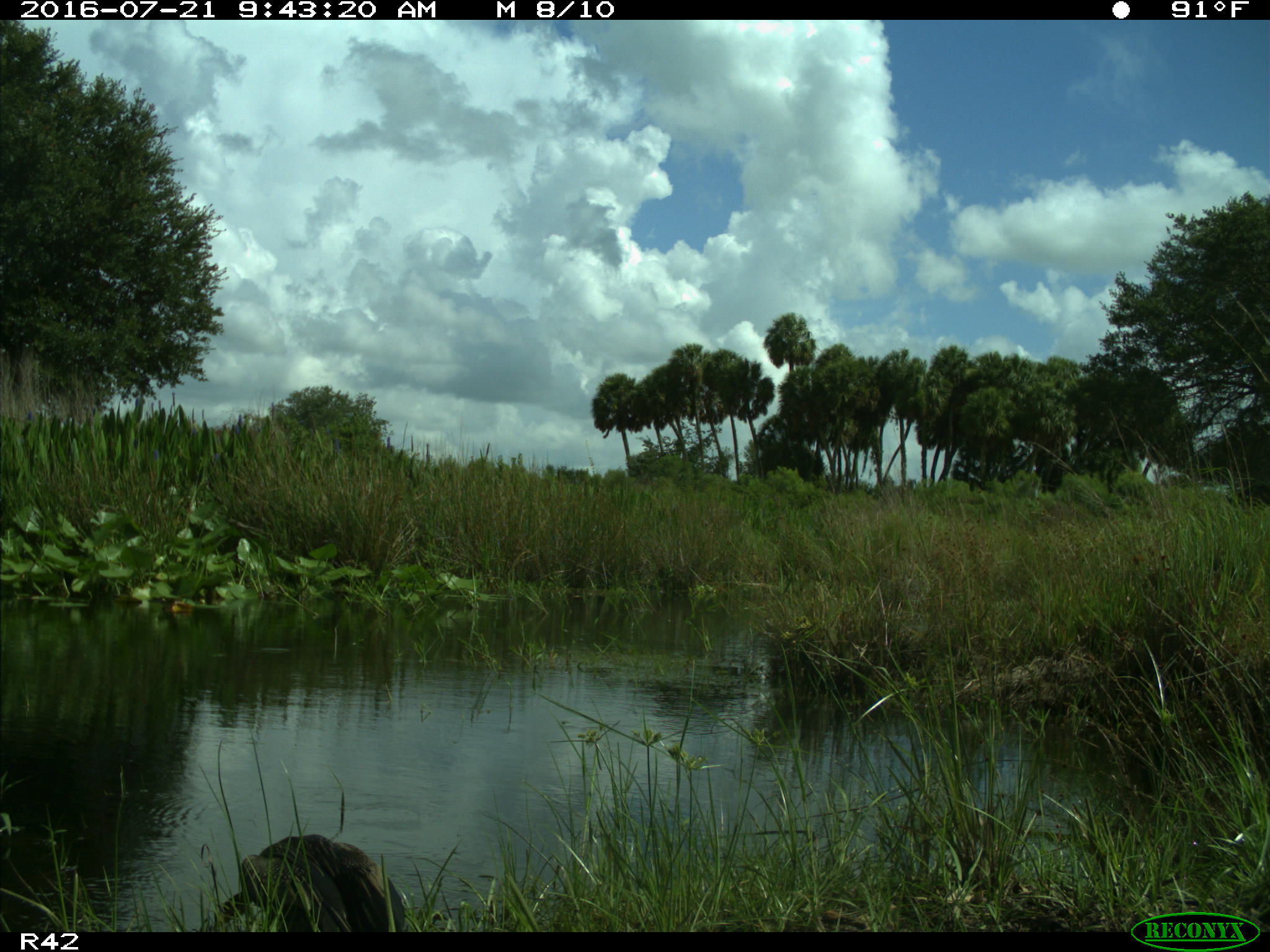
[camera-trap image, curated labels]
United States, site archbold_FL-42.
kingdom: Animalia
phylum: Chordata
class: Aves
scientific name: Aves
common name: birds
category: unidentified bird